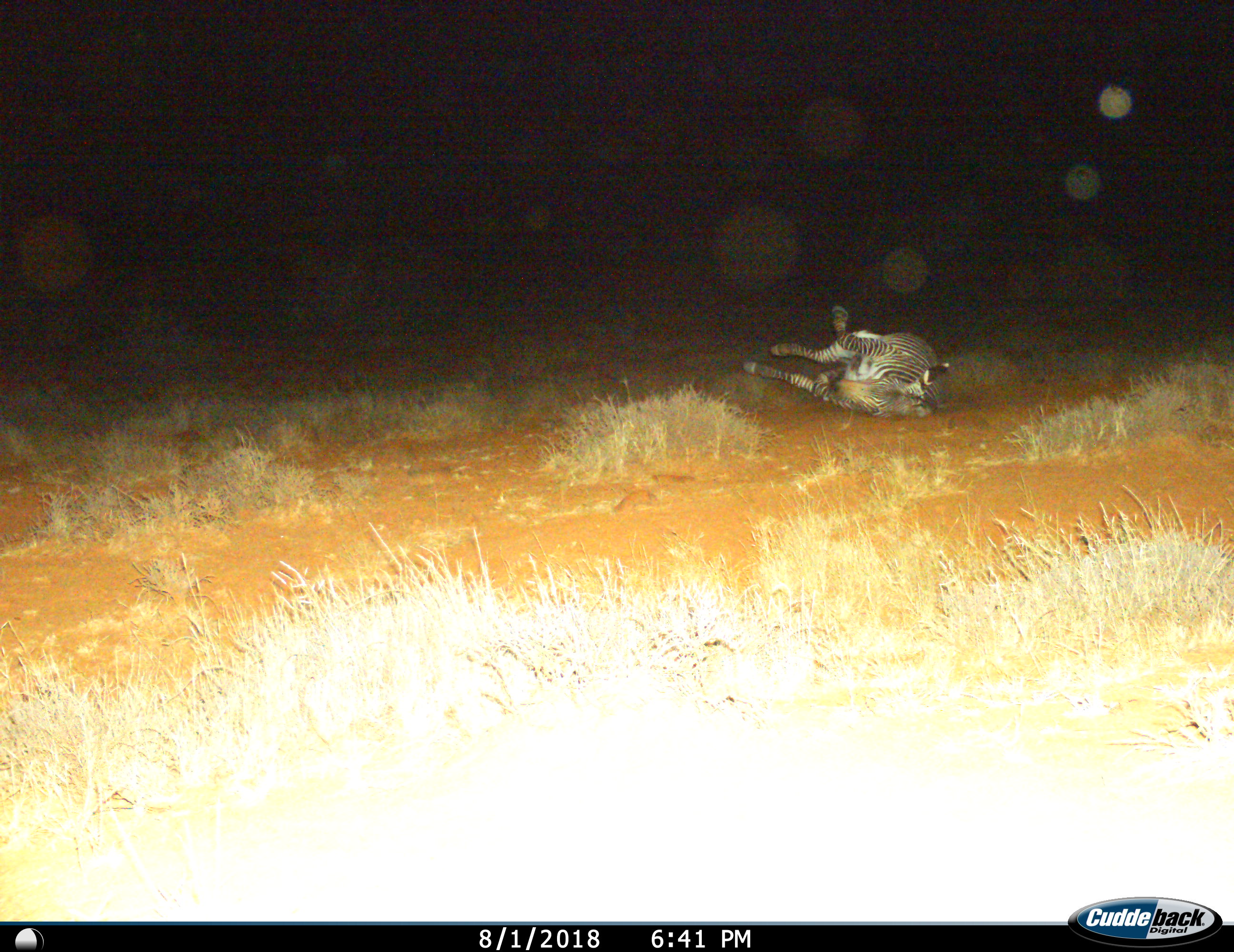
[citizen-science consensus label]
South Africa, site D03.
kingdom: Animalia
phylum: Chordata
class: Mammalia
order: Perissodactyla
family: Equidae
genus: Equus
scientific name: Equus zebra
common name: mountain zebra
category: zebramountain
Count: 1.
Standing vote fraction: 0%.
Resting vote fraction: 60%.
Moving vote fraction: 50%.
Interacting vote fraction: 0%.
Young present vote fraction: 0%.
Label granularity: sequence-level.